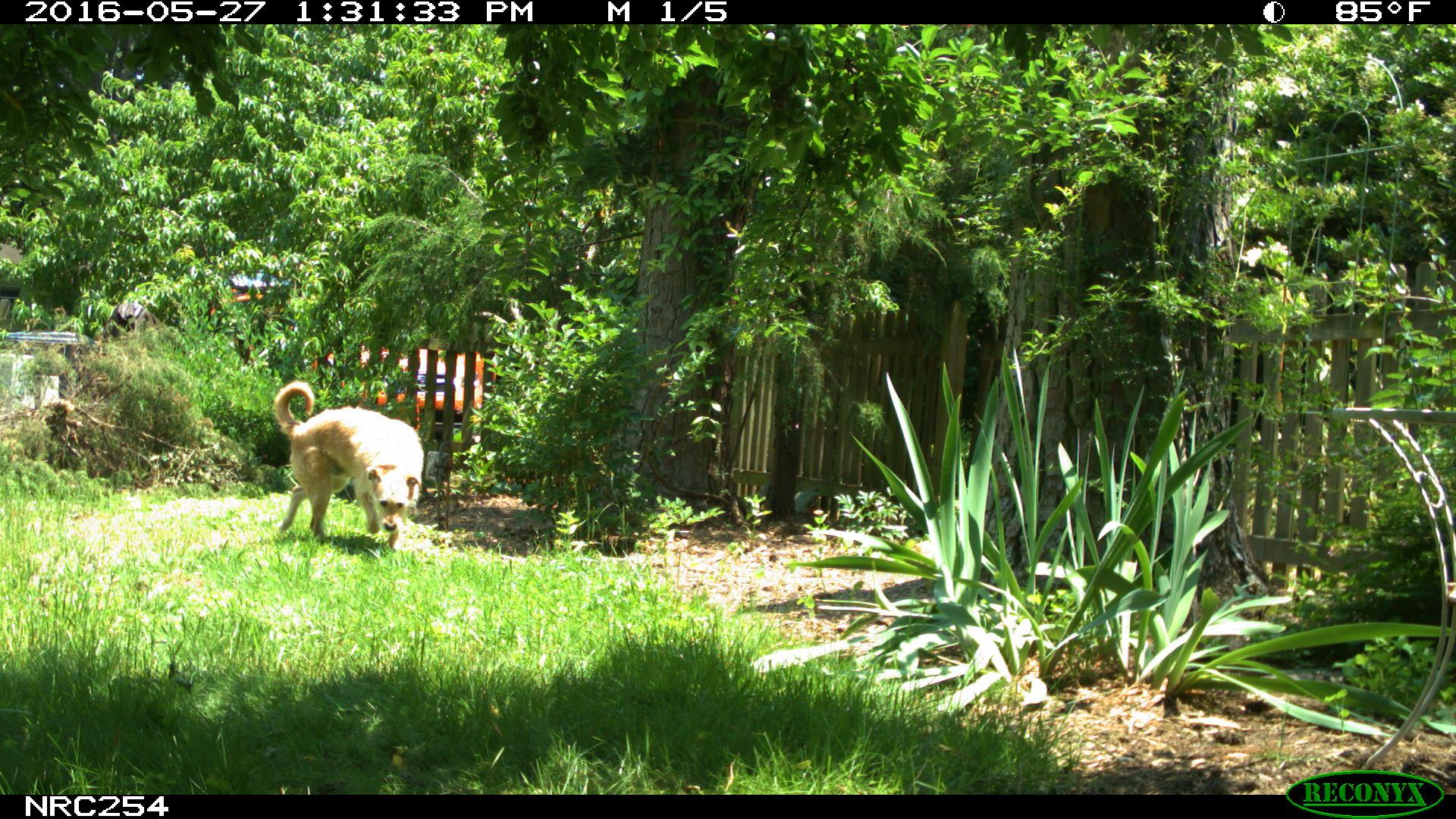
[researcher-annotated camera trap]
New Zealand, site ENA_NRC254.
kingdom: Animalia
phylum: Chordata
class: Mammalia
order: Carnivora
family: Canidae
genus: Canis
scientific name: Canis familiaris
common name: domestic dog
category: dog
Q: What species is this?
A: Dog (domestic dog) (Canis familiaris).